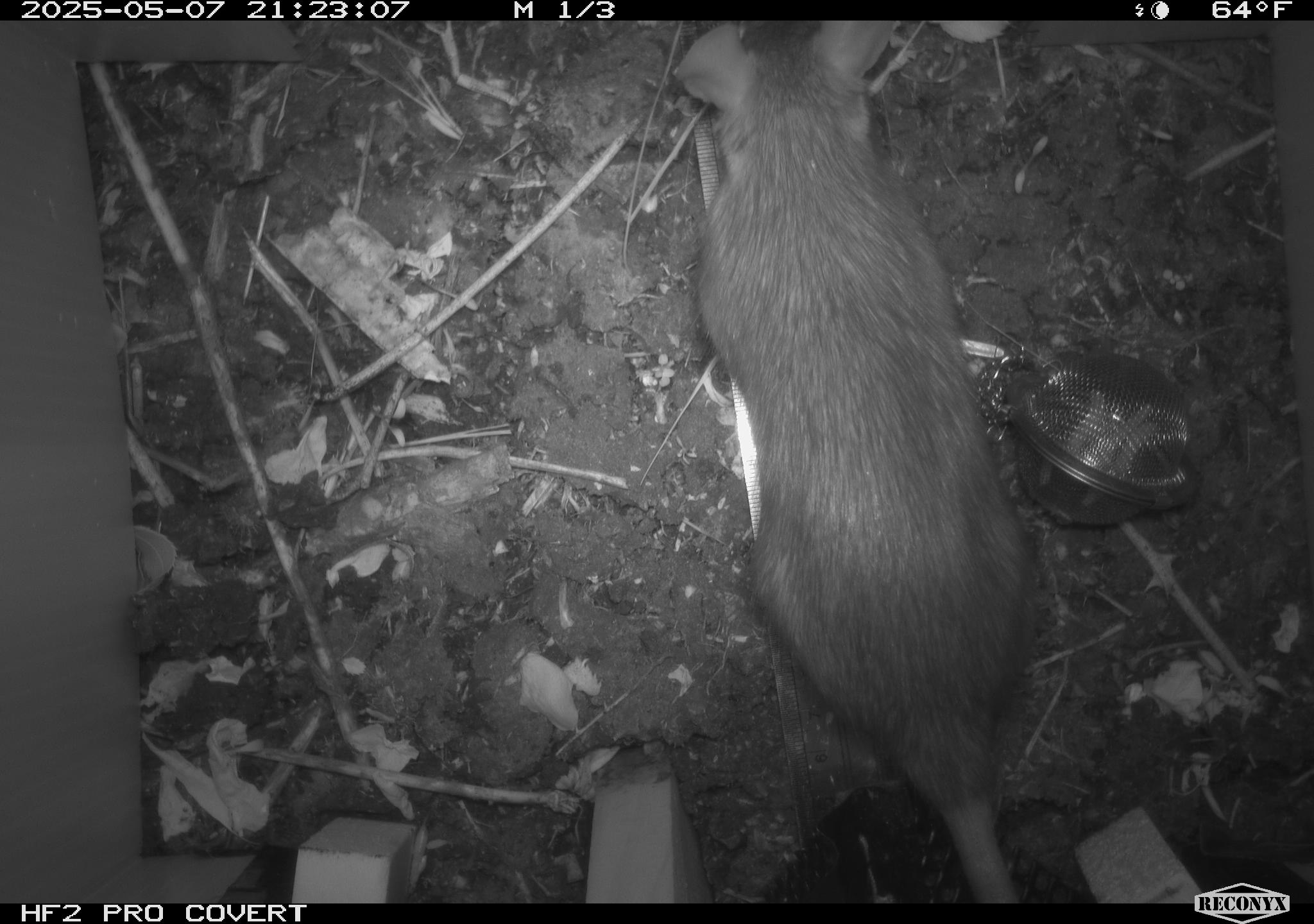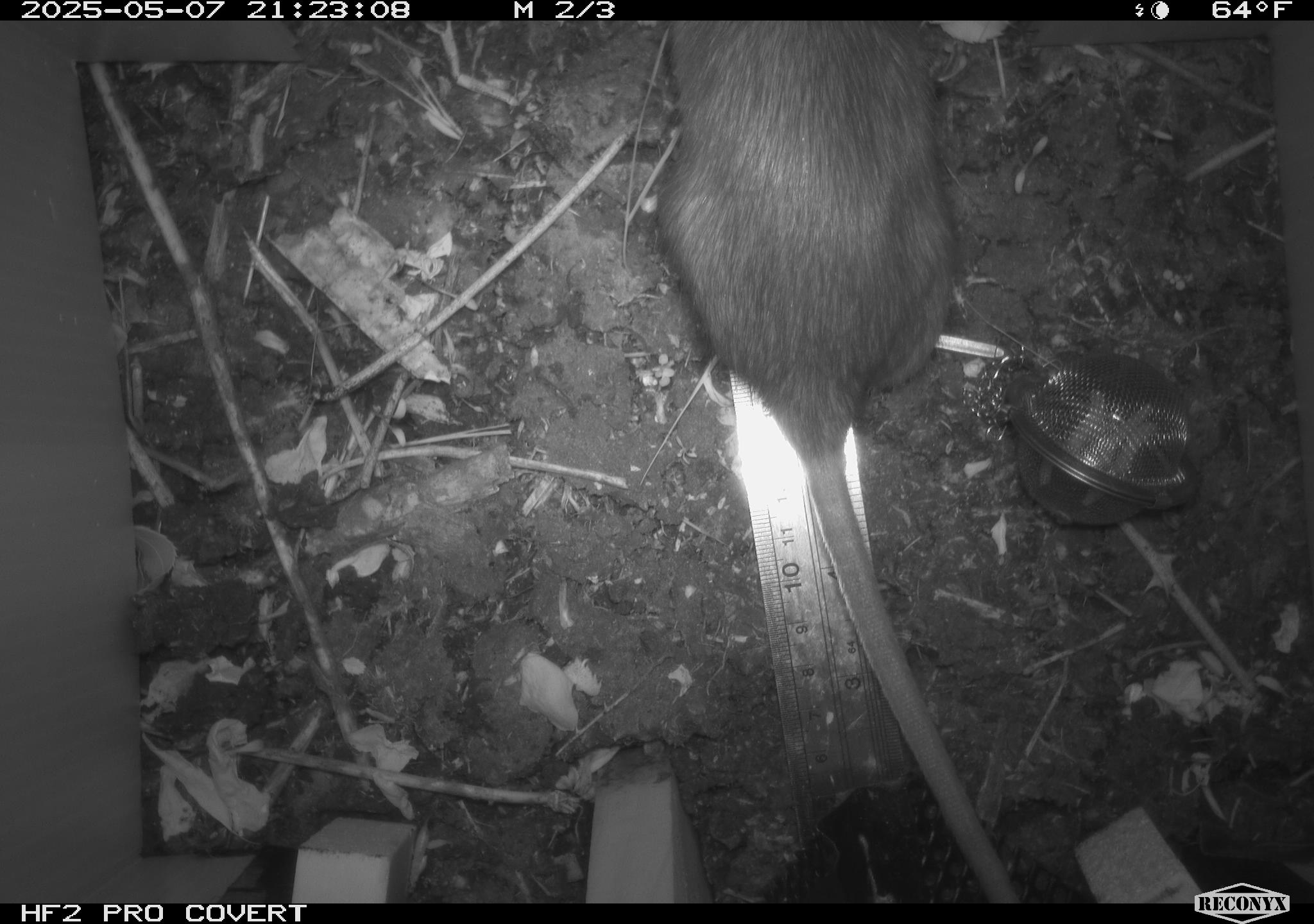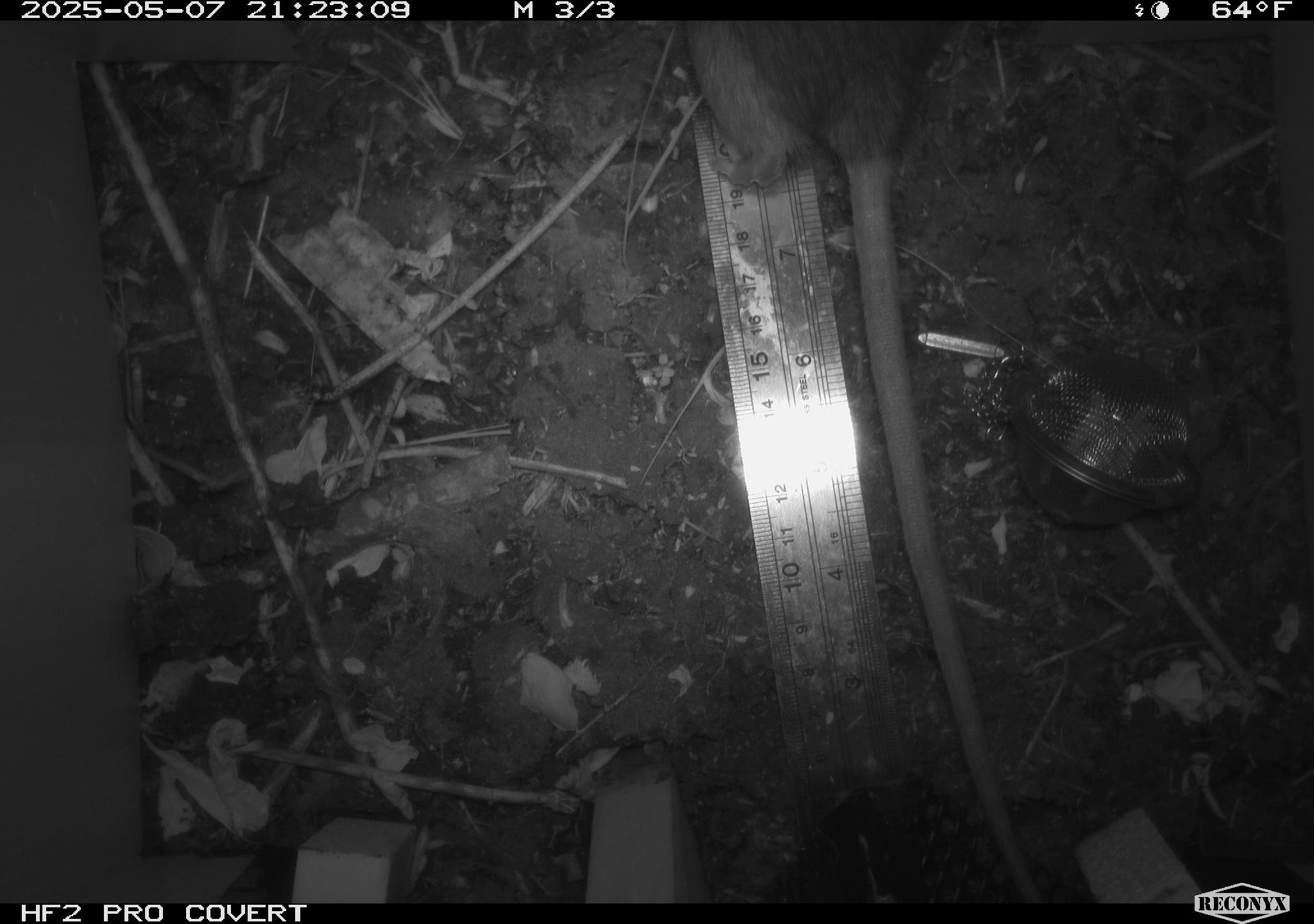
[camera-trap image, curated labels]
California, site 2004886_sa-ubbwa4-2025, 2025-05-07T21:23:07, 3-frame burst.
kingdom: Animalia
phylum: Chordata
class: Mammalia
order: Rodentia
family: Muridae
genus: Rattus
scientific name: Rattus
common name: rat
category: rattus species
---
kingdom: Animalia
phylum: Chordata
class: Mammalia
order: Rodentia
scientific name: Rodentia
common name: rodent